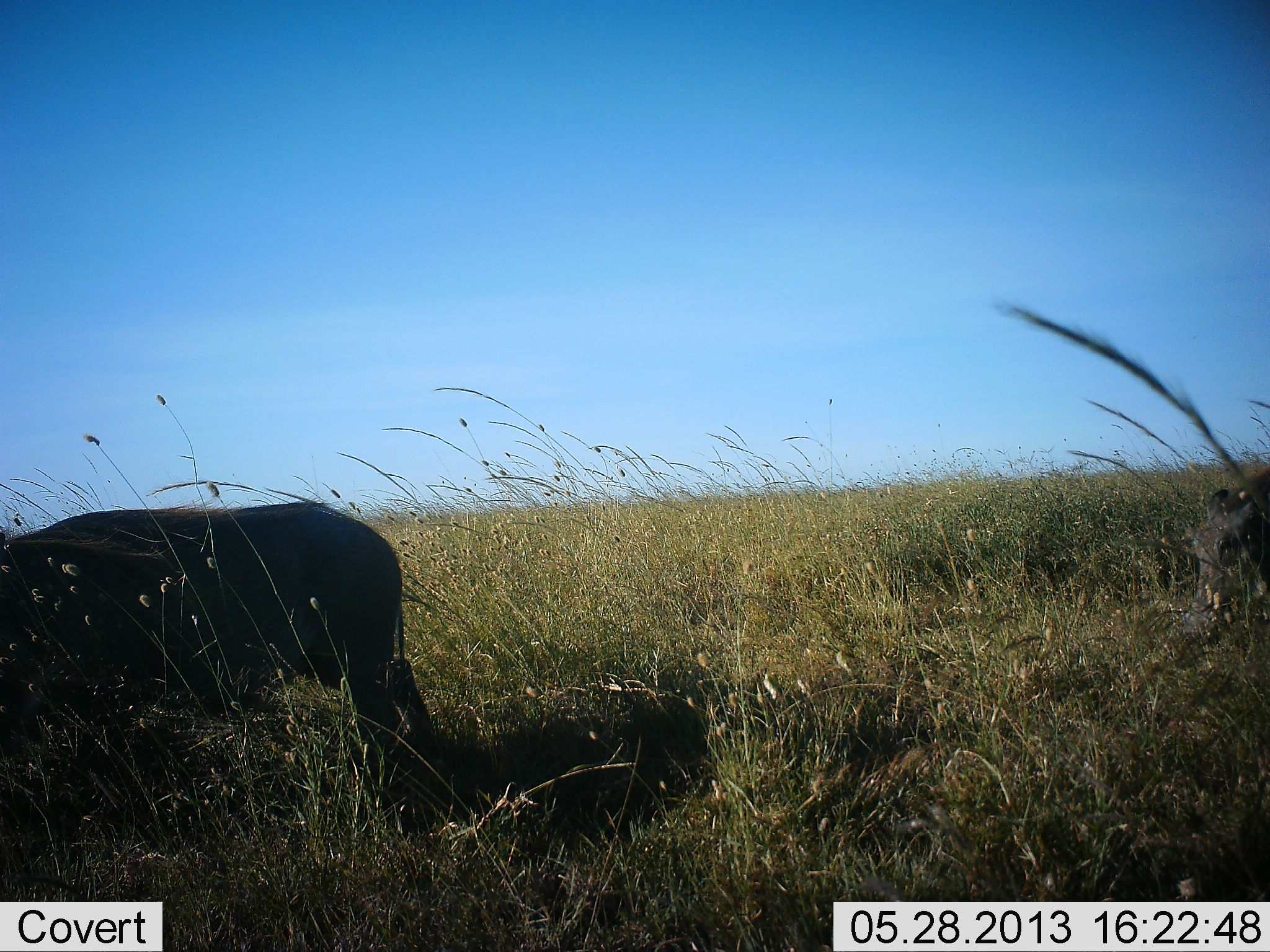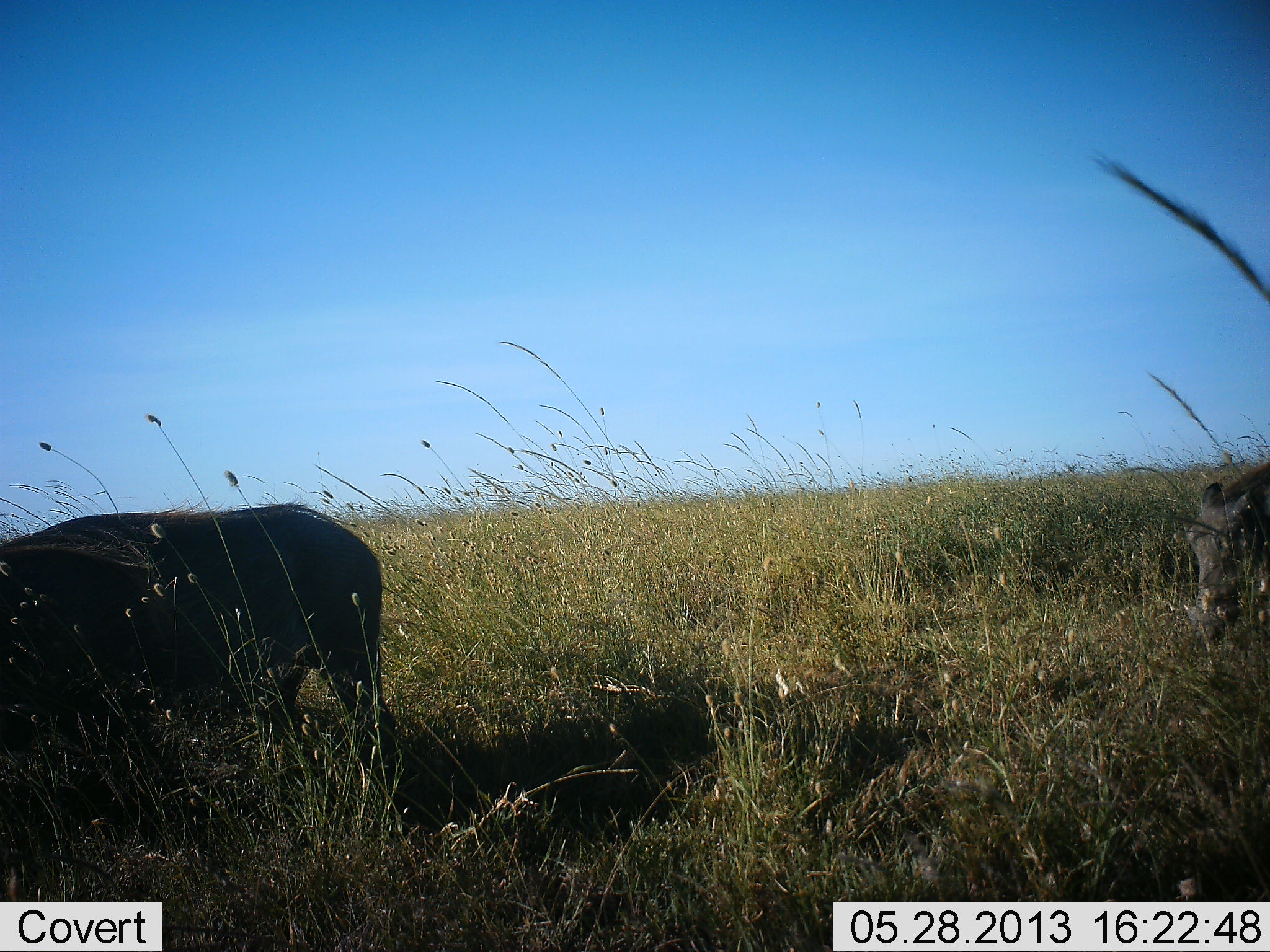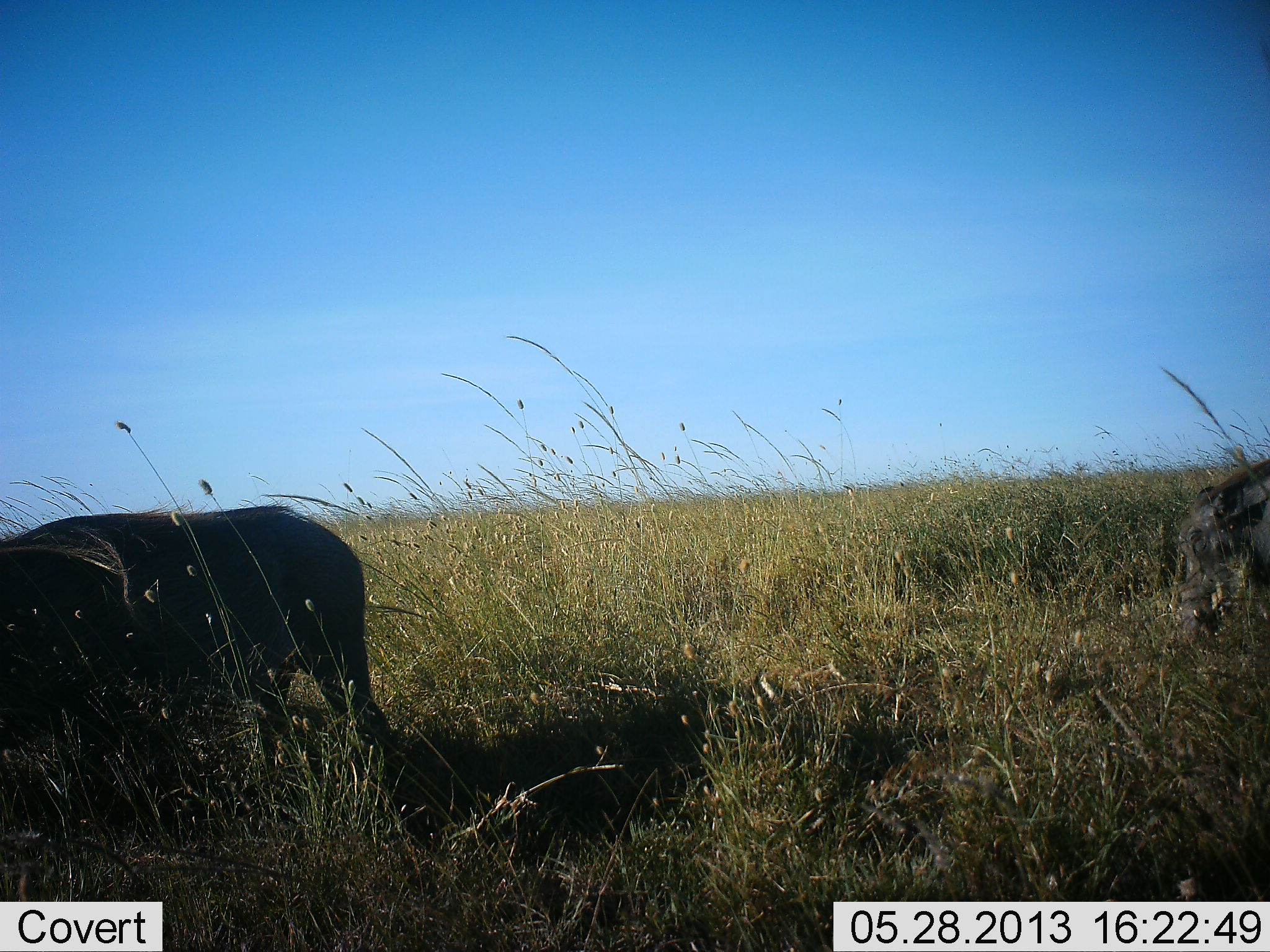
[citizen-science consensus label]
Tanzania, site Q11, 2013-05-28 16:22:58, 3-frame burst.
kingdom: Animalia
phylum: Chordata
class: Mammalia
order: Artiodactyla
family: Suidae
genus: Phacochoerus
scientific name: Phacochoerus africanus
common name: warthog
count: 2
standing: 44%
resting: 0%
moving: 33%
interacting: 0%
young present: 0%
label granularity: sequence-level